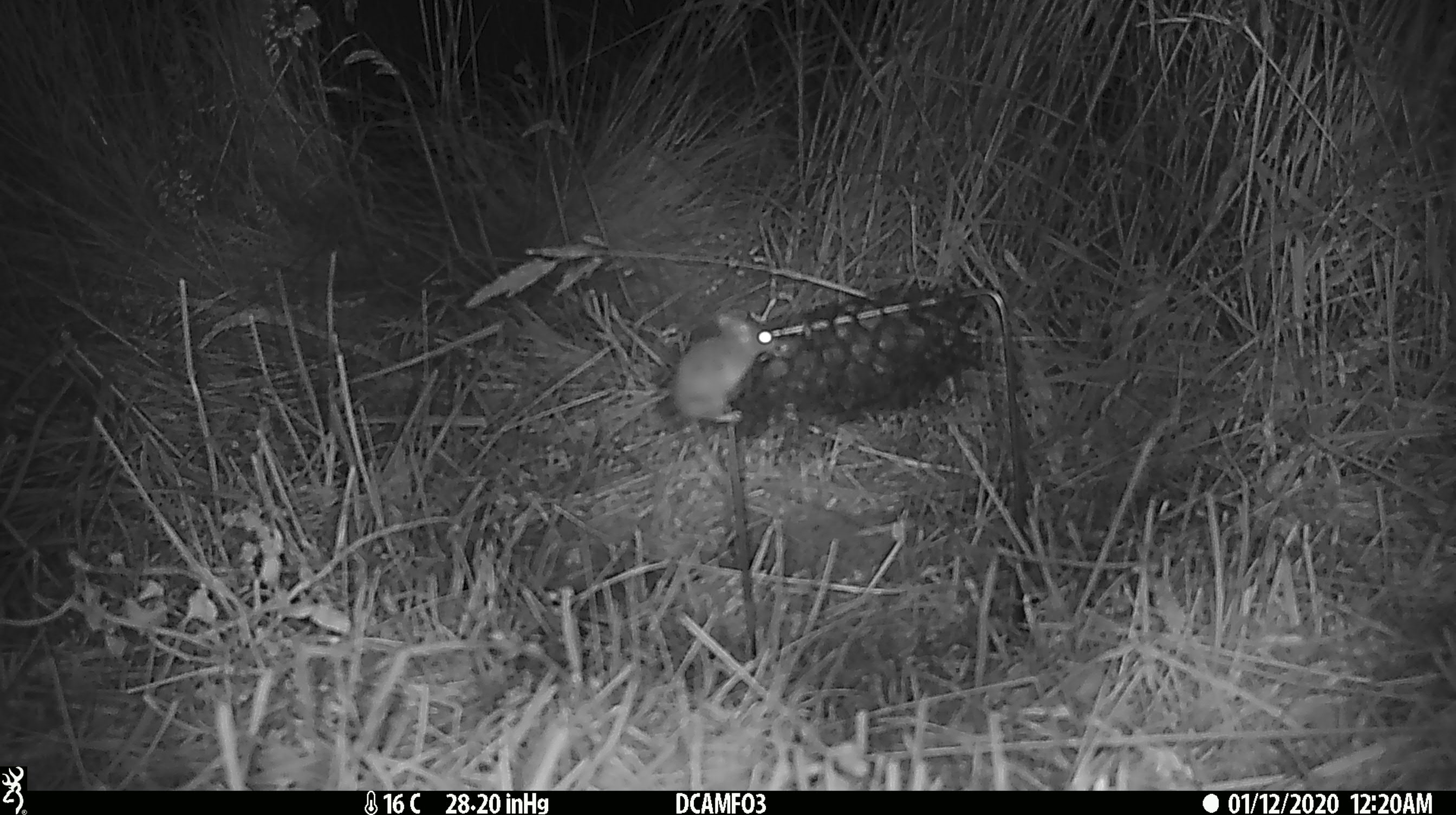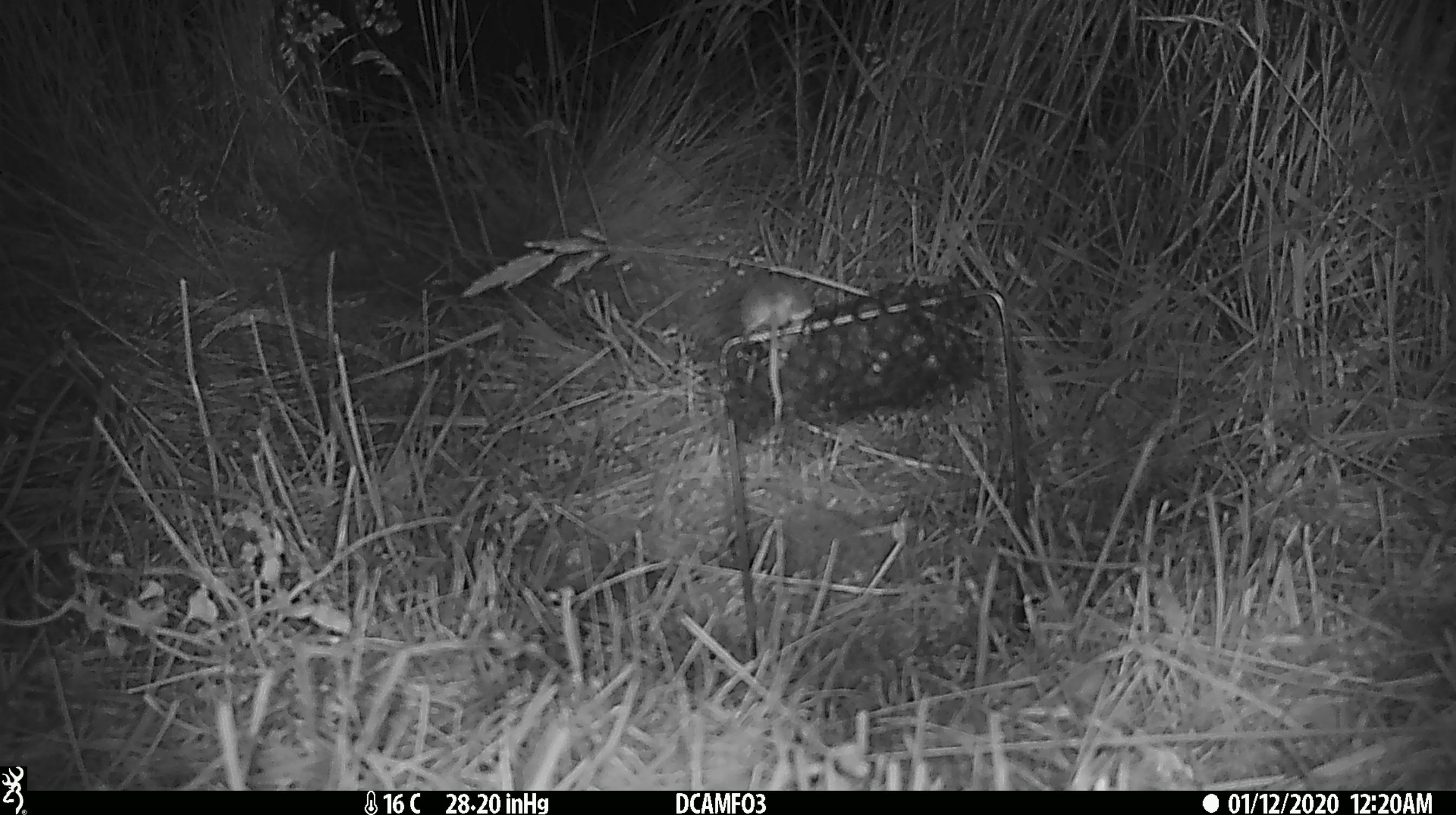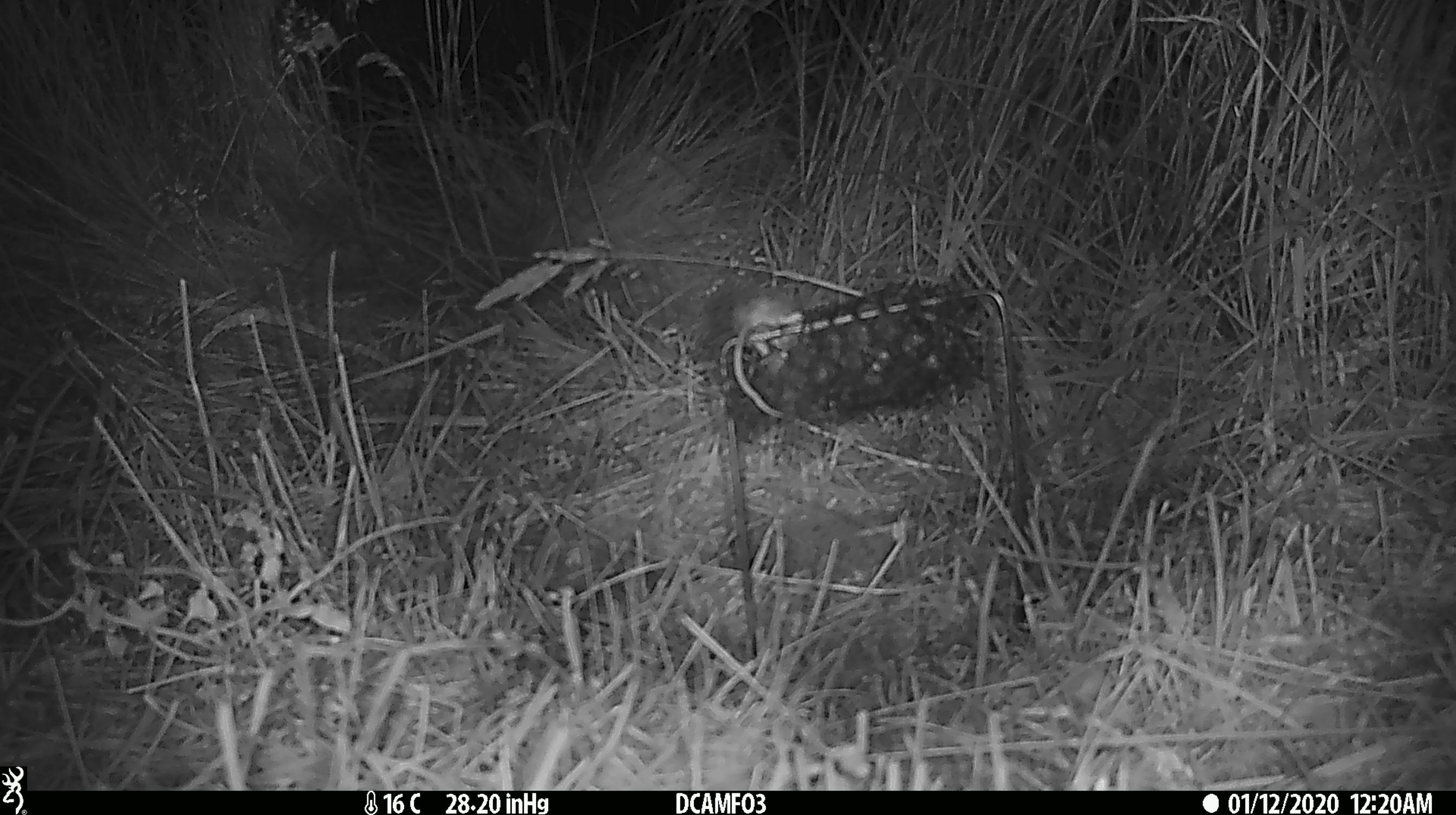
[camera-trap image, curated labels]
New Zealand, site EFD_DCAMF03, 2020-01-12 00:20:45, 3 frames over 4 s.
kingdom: Animalia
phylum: Chordata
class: Mammalia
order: Rodentia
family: Muridae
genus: Mus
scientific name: Mus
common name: mouse